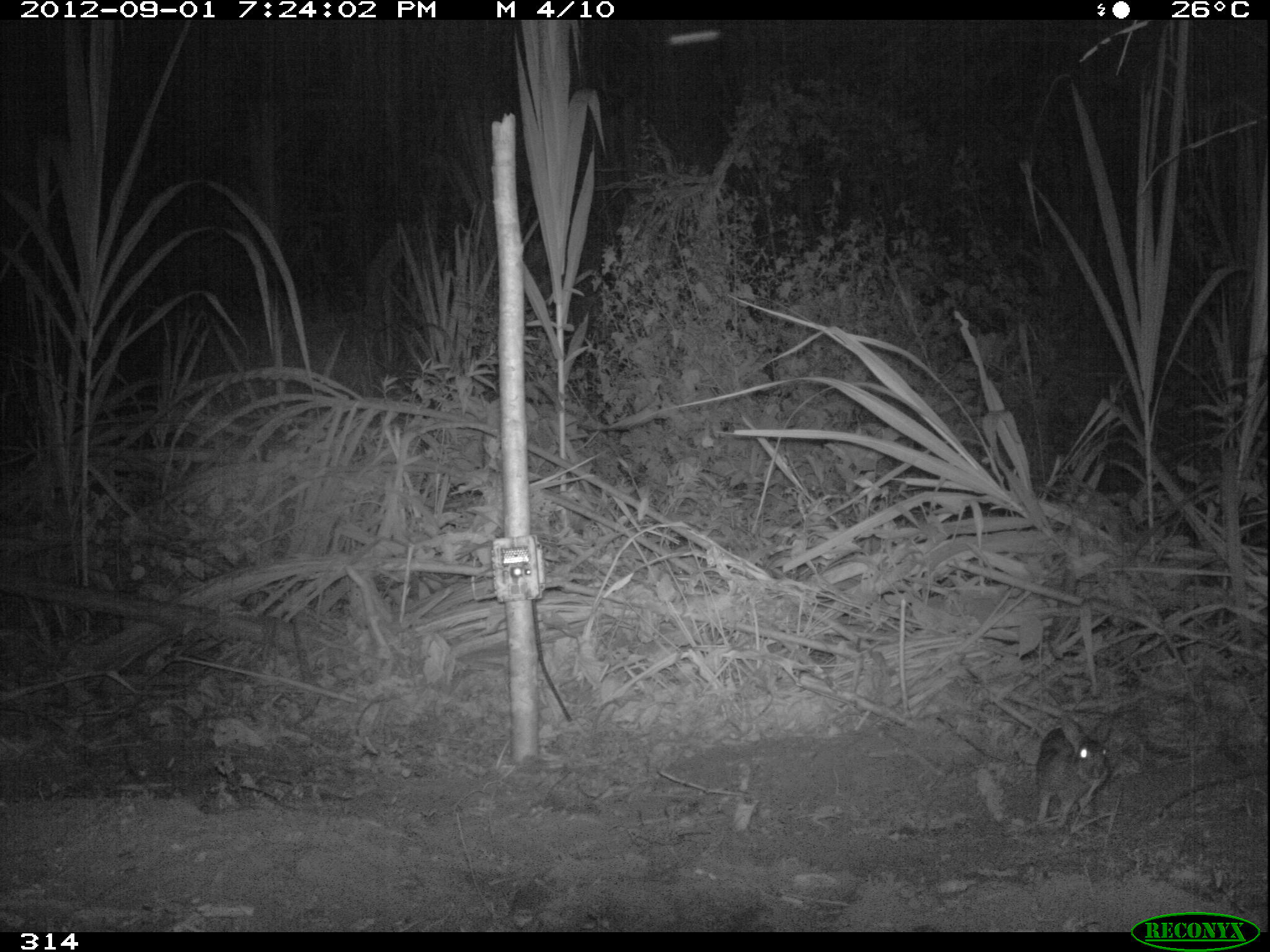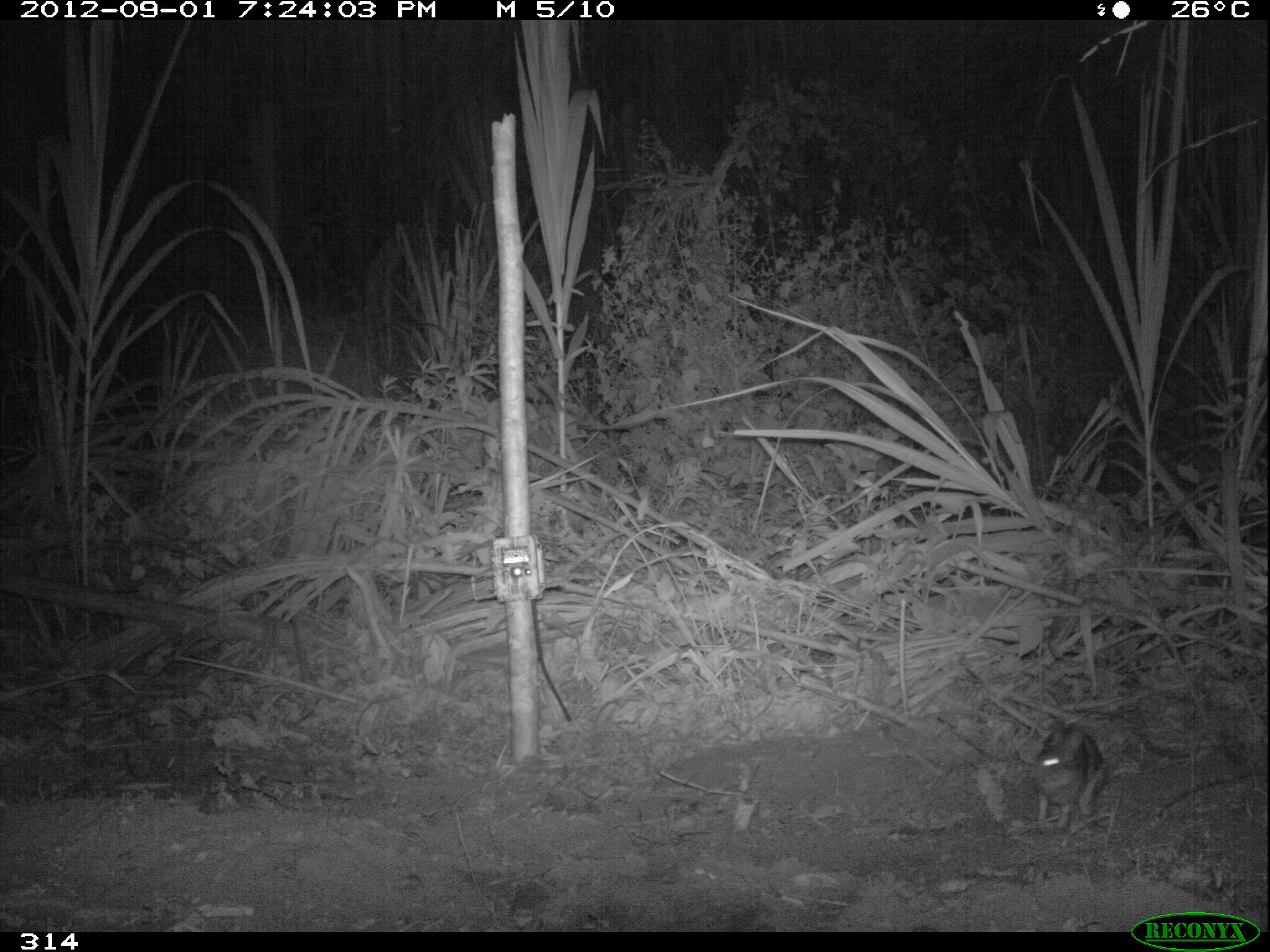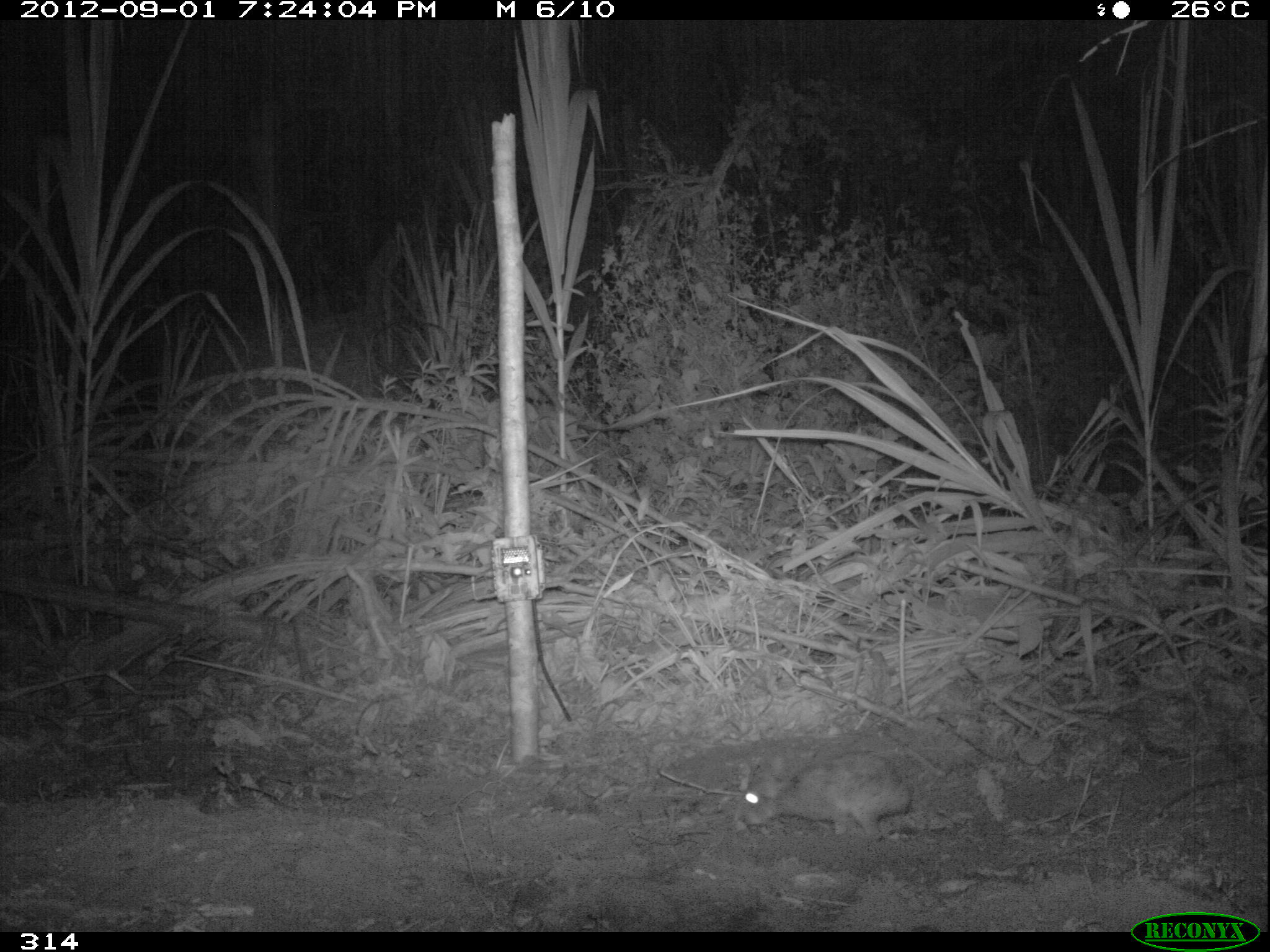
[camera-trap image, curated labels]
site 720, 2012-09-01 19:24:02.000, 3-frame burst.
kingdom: Animalia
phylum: Chordata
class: Mammalia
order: Lagomorpha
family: Leporidae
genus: Sylvilagus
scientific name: Sylvilagus brasiliensis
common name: tapeti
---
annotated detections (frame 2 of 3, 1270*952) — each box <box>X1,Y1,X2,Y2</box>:
sylvilagus brasiliensis: <box>1031,718,1108,827</box>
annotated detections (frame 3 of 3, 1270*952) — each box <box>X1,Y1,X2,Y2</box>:
sylvilagus brasiliensis: <box>738,751,913,840</box>